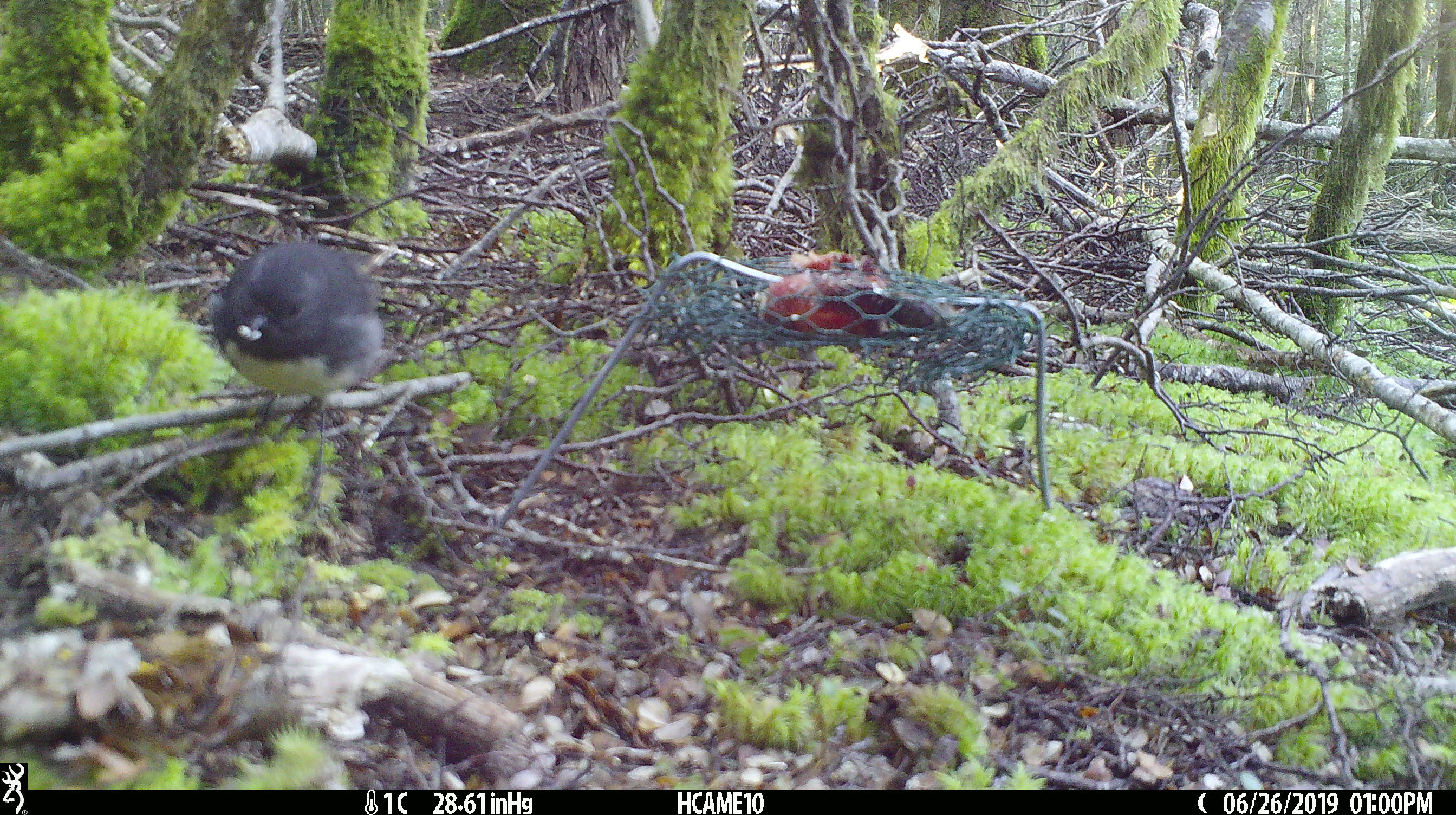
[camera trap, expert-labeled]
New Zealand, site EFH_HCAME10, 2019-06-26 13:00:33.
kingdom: Animalia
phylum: Chordata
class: Aves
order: Passeriformes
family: Petroicidae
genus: Petroica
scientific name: Petroica australis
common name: new zealand robin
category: robin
Robin (new zealand robin) (Petroica australis).